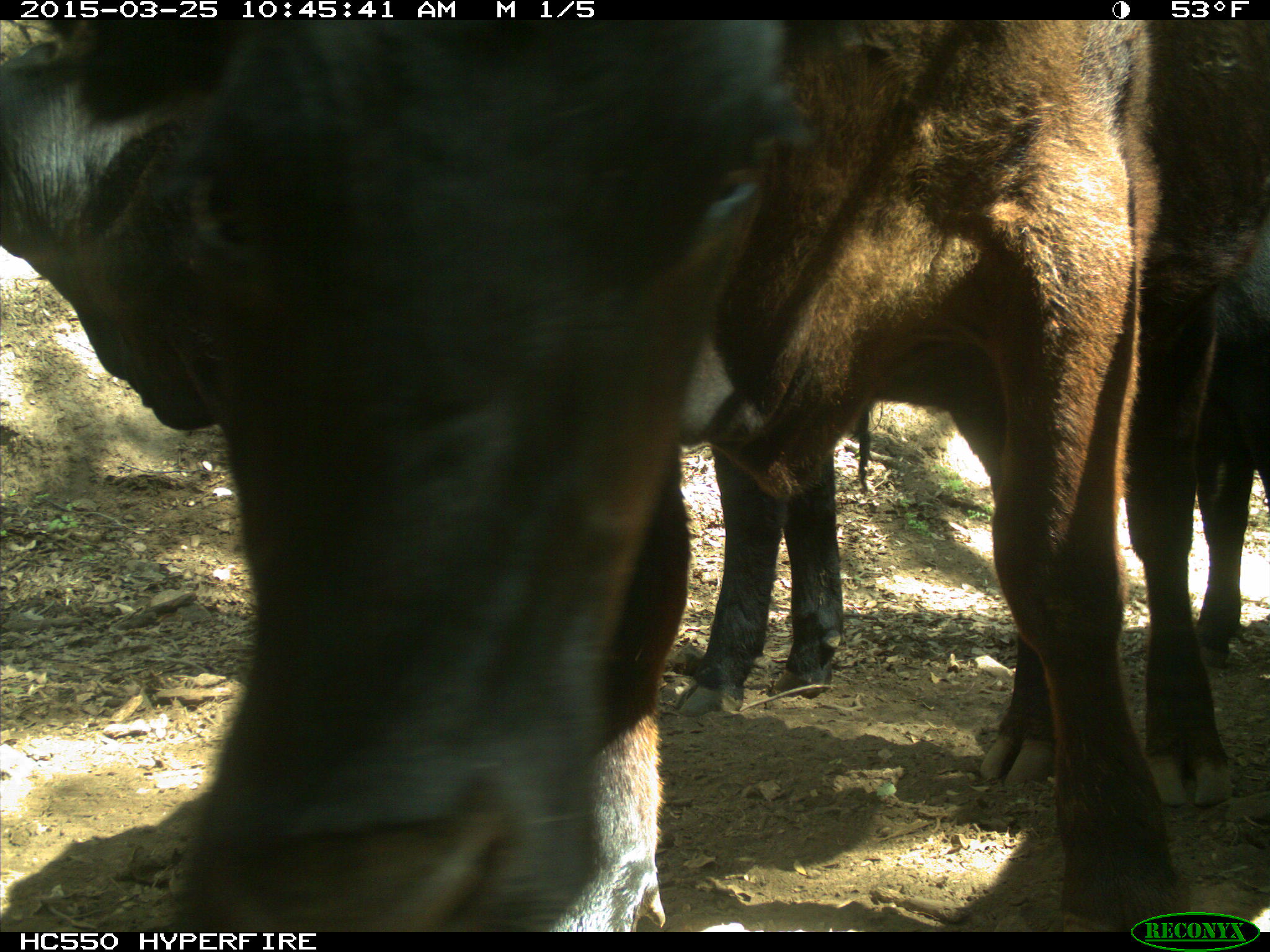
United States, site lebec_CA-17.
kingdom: Animalia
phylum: Chordata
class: Mammalia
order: Artiodactyla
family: Bovidae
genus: Bos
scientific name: Bos taurus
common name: domestic cow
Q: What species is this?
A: Bos taurus (domestic cow).